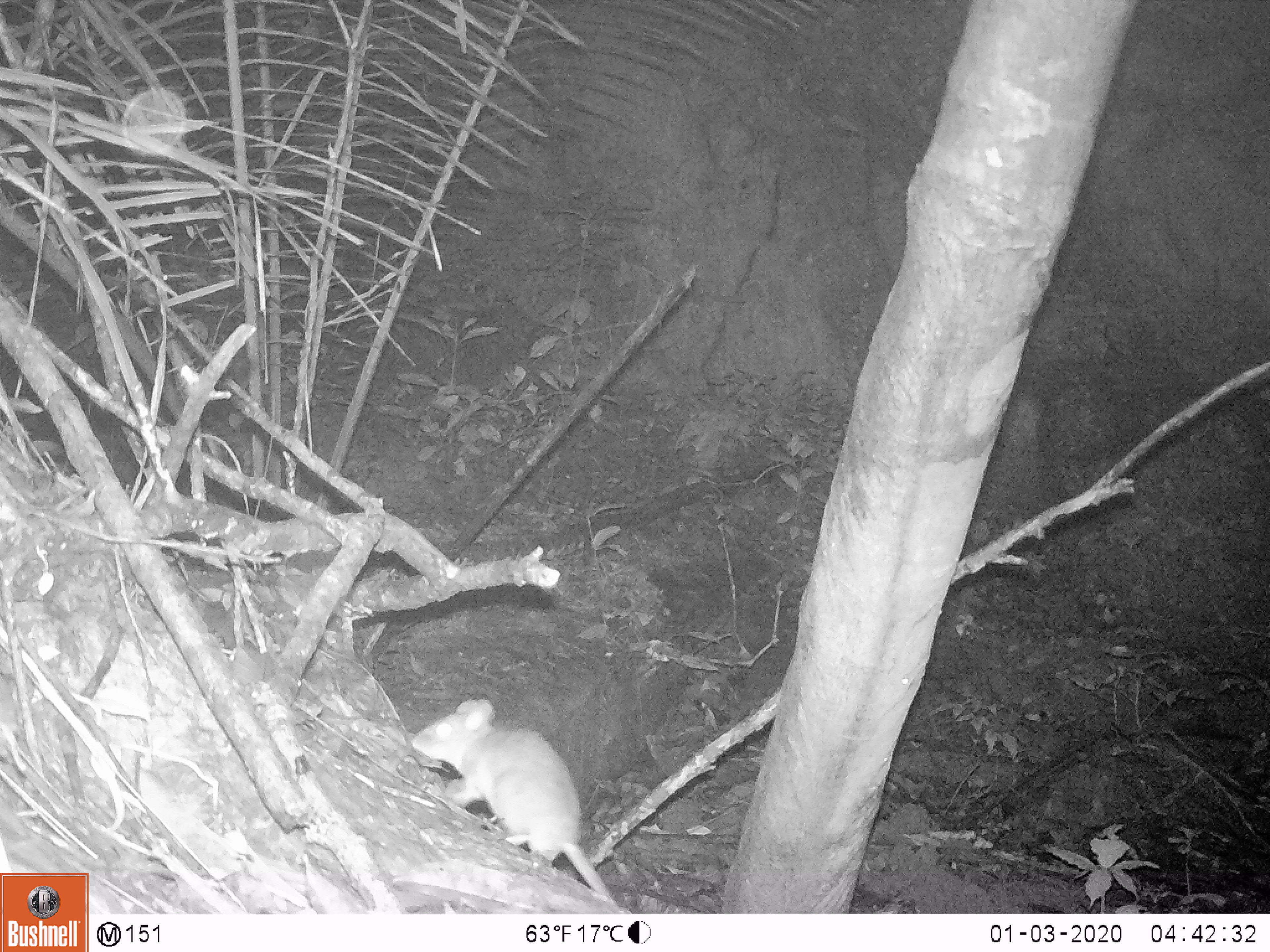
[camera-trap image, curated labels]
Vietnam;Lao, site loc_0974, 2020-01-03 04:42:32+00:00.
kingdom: Animalia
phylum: Chordata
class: Mammalia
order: Rodentia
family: Muridae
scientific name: Muridae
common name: old-world mice and rats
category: unidentified murid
Unidentified murid (old-world mice and rats) (Muridae). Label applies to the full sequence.